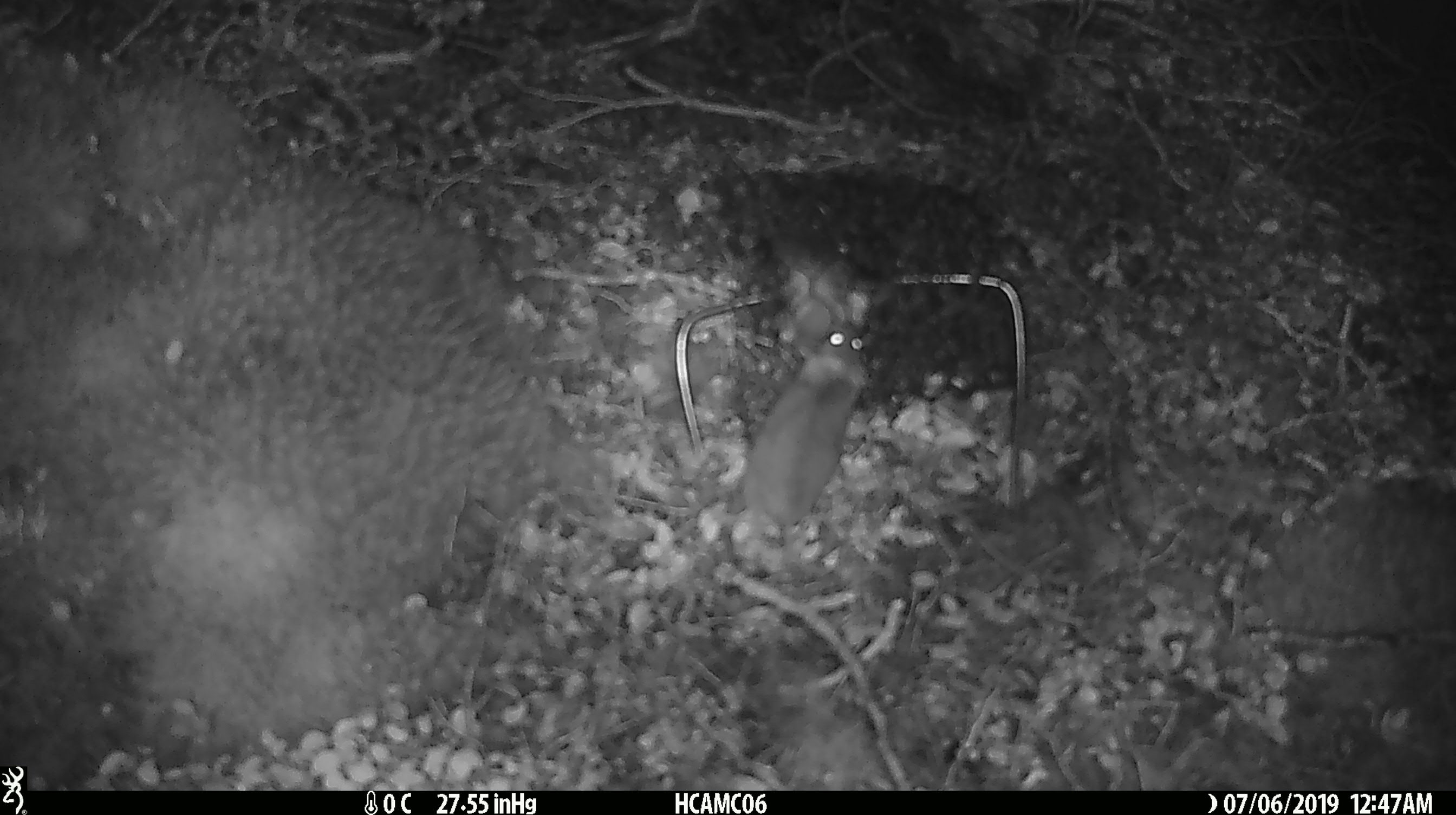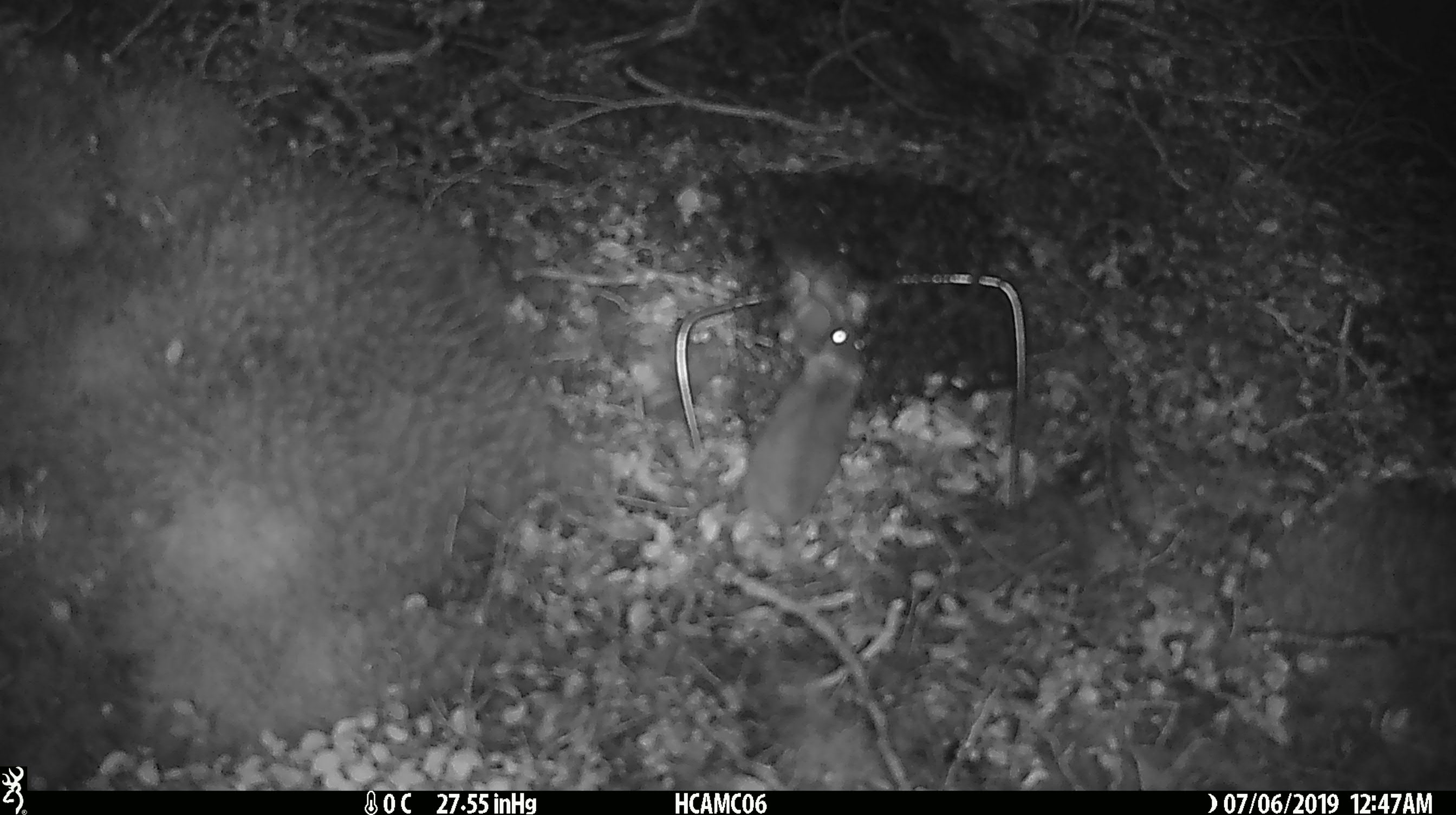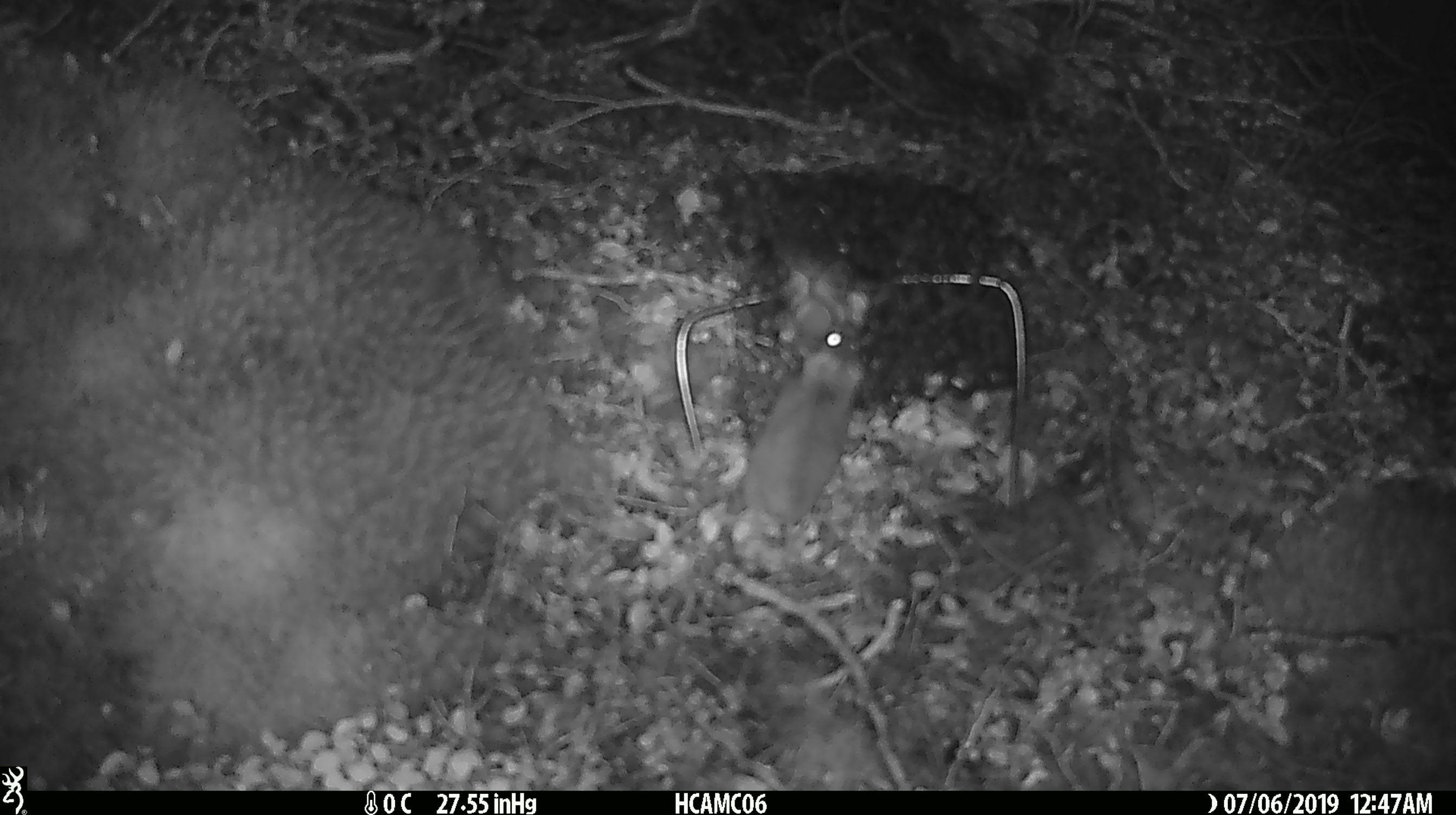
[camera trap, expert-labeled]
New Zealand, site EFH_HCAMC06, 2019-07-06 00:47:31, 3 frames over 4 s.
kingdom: Animalia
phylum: Chordata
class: Mammalia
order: Rodentia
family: Muridae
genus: Mus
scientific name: Mus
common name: mouse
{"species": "mouse (Mus)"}